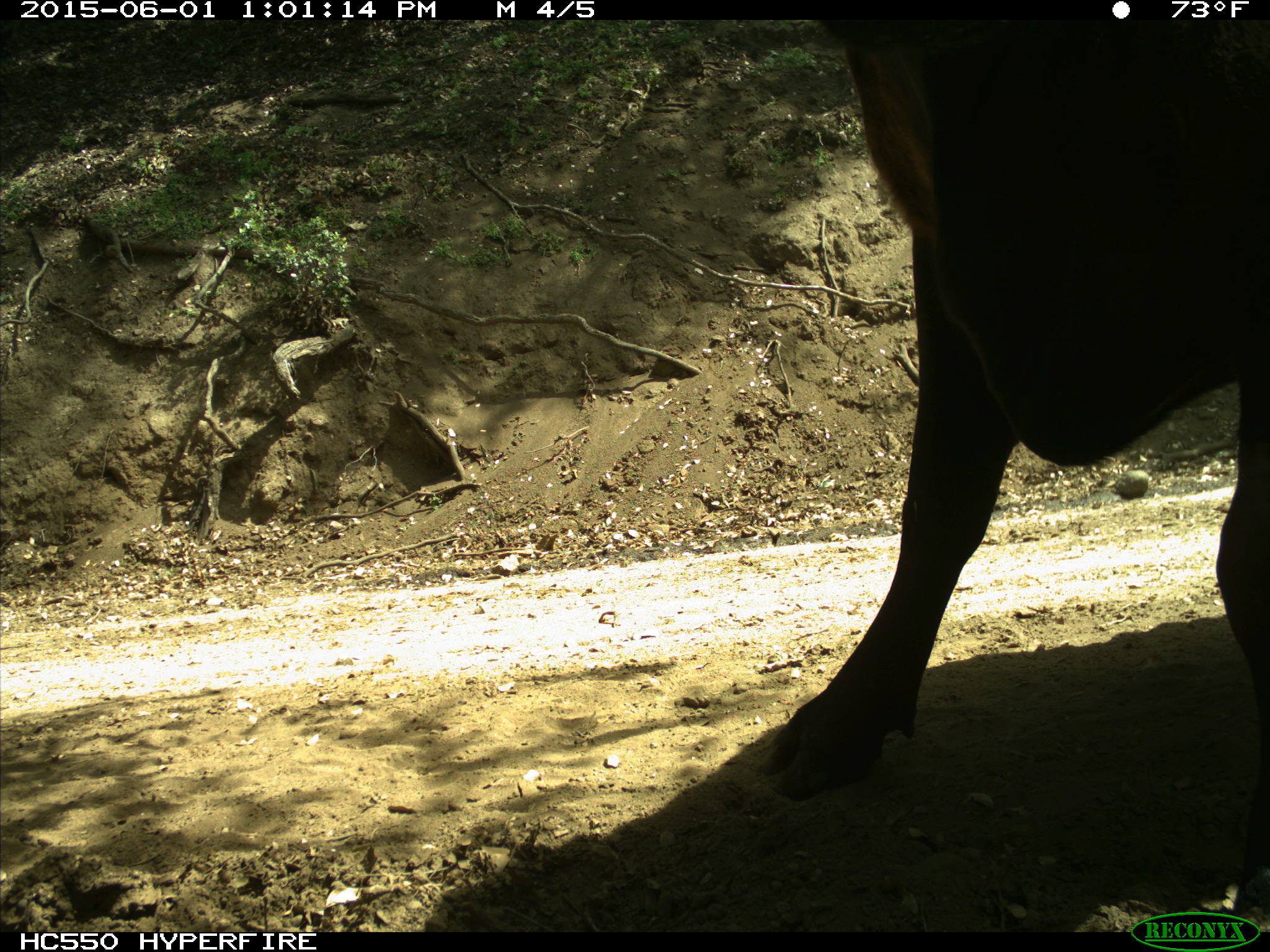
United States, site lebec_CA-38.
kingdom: Animalia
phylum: Chordata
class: Mammalia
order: Artiodactyla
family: Bovidae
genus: Bos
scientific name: Bos taurus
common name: domestic cow